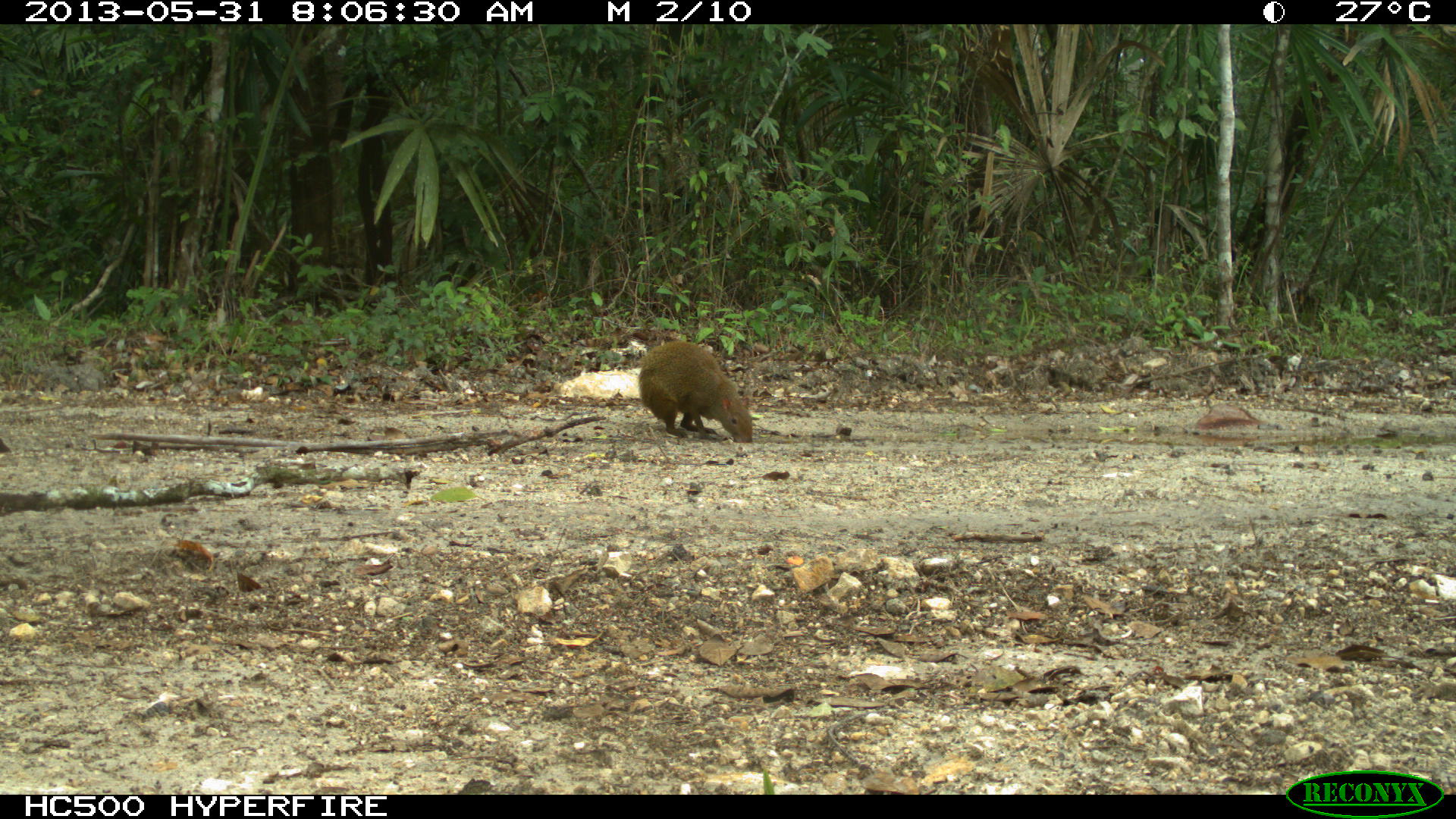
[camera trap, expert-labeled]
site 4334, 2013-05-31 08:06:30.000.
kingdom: Animalia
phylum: Chordata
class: Mammalia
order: Rodentia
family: Dasyproctidae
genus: Dasyprocta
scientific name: Dasyprocta punctata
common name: central american agouti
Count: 1.